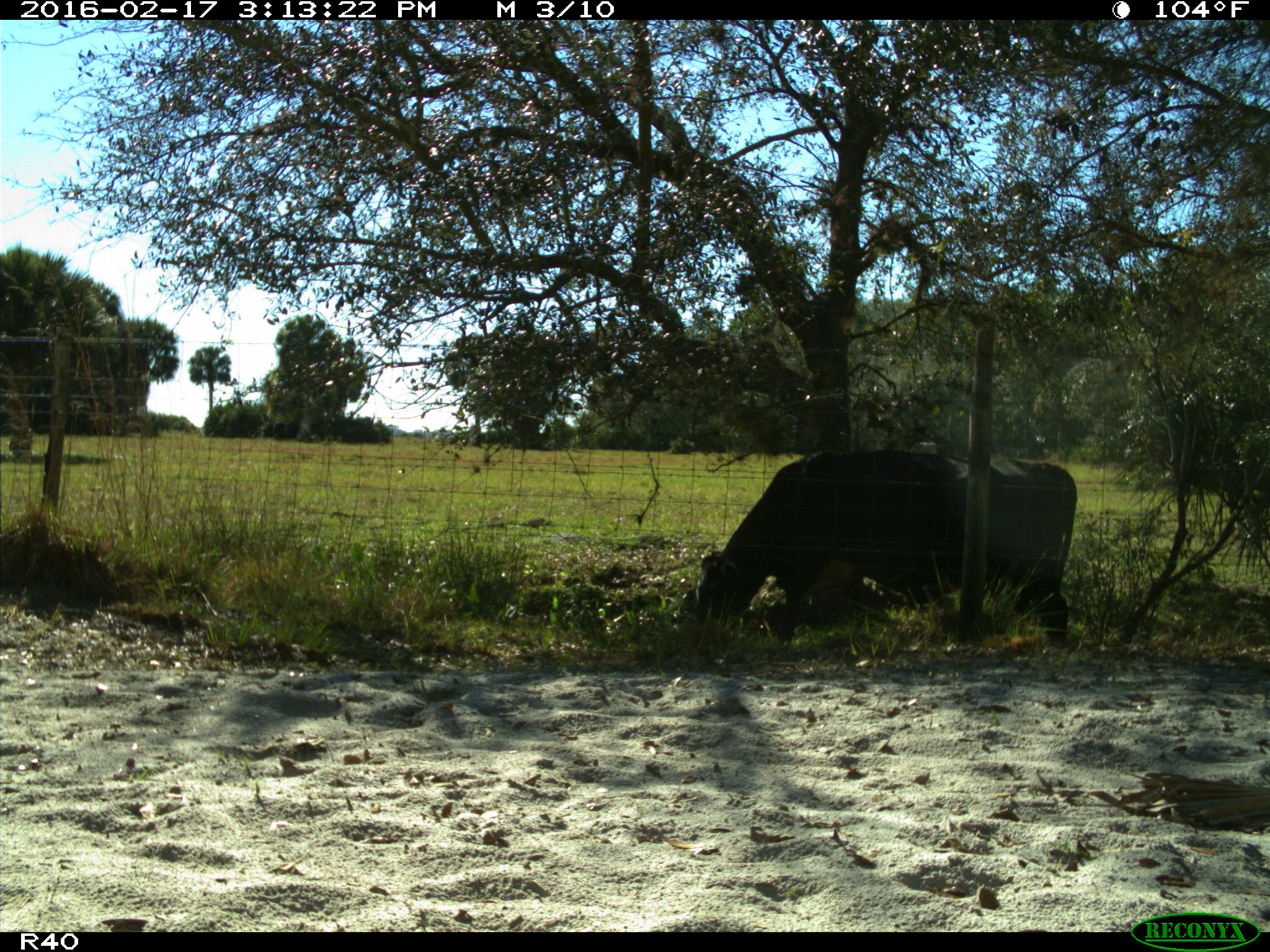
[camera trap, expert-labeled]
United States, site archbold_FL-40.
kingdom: Animalia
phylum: Chordata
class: Mammalia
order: Artiodactyla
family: Bovidae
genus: Bos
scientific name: Bos taurus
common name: domestic cow